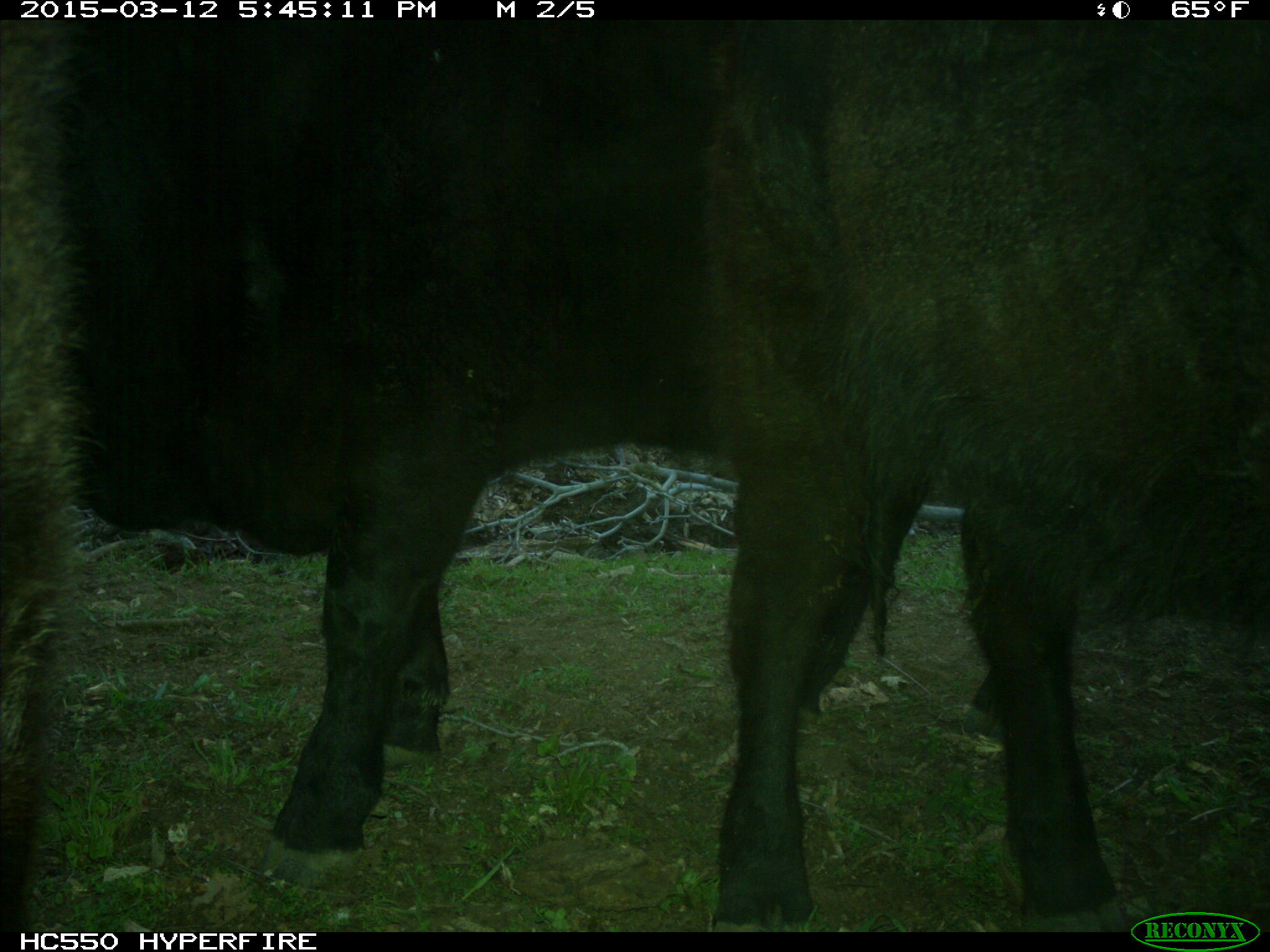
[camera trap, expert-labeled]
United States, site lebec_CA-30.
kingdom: Animalia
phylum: Chordata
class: Mammalia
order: Artiodactyla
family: Bovidae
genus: Bos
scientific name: Bos taurus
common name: domestic cow